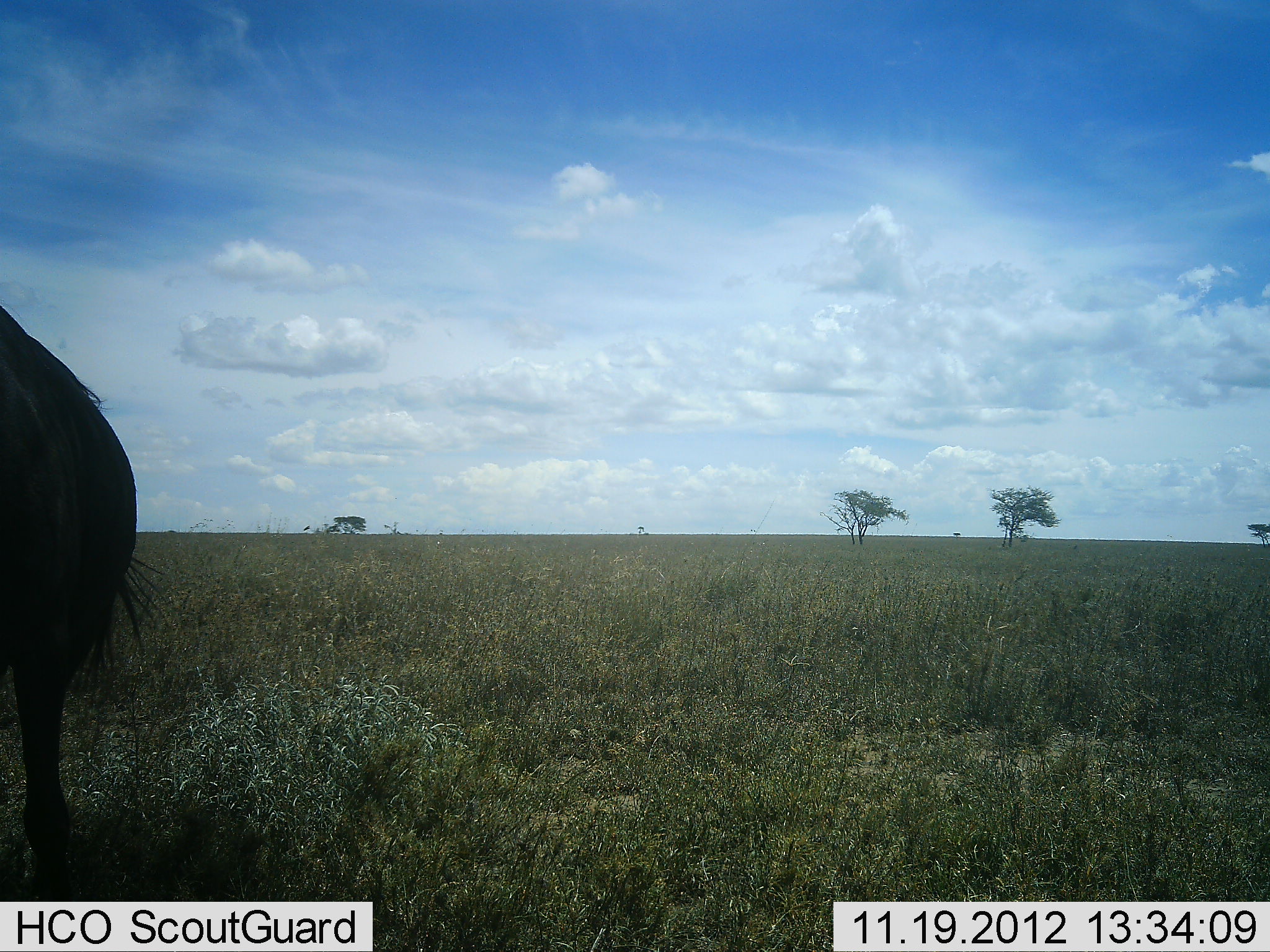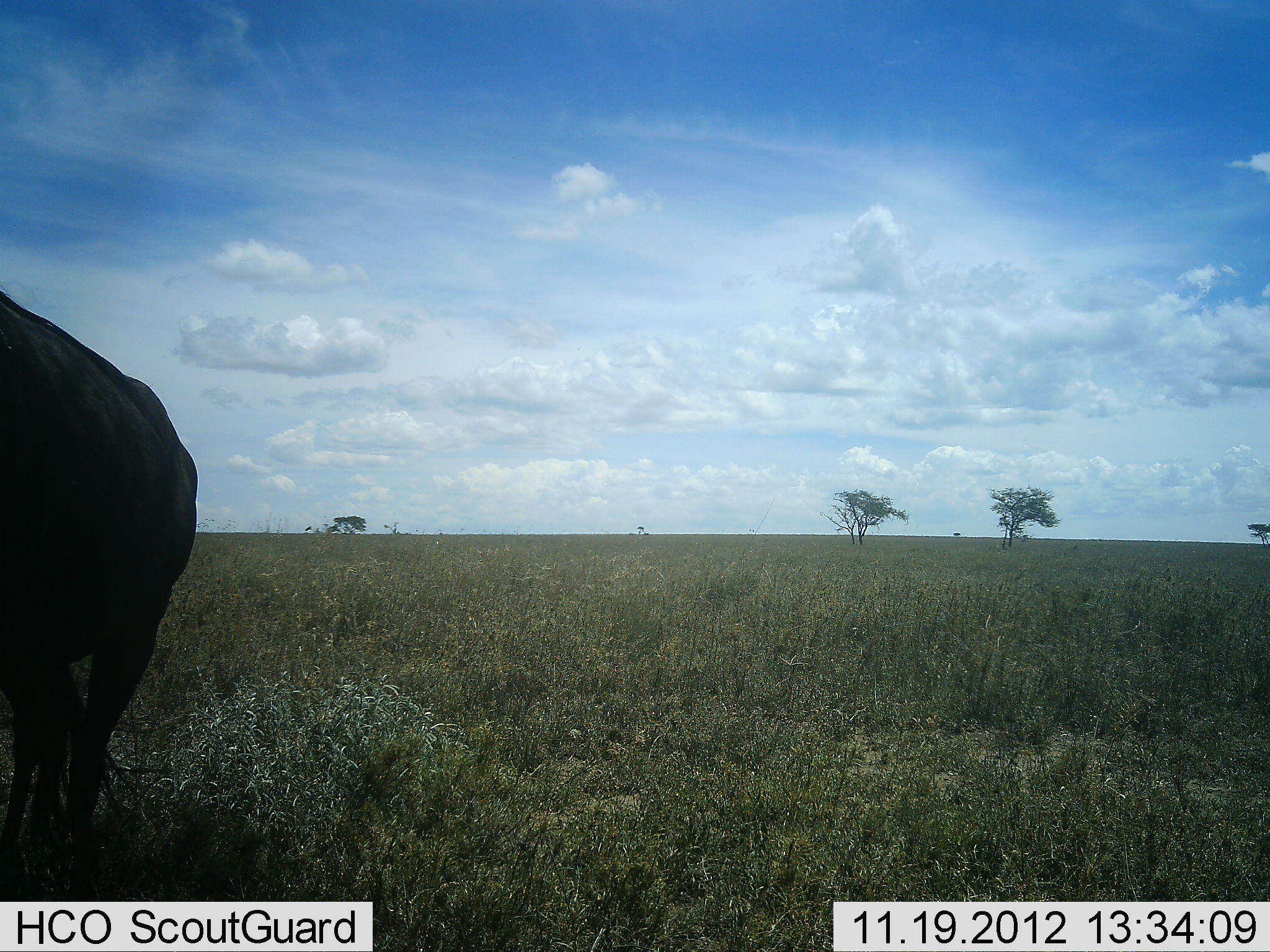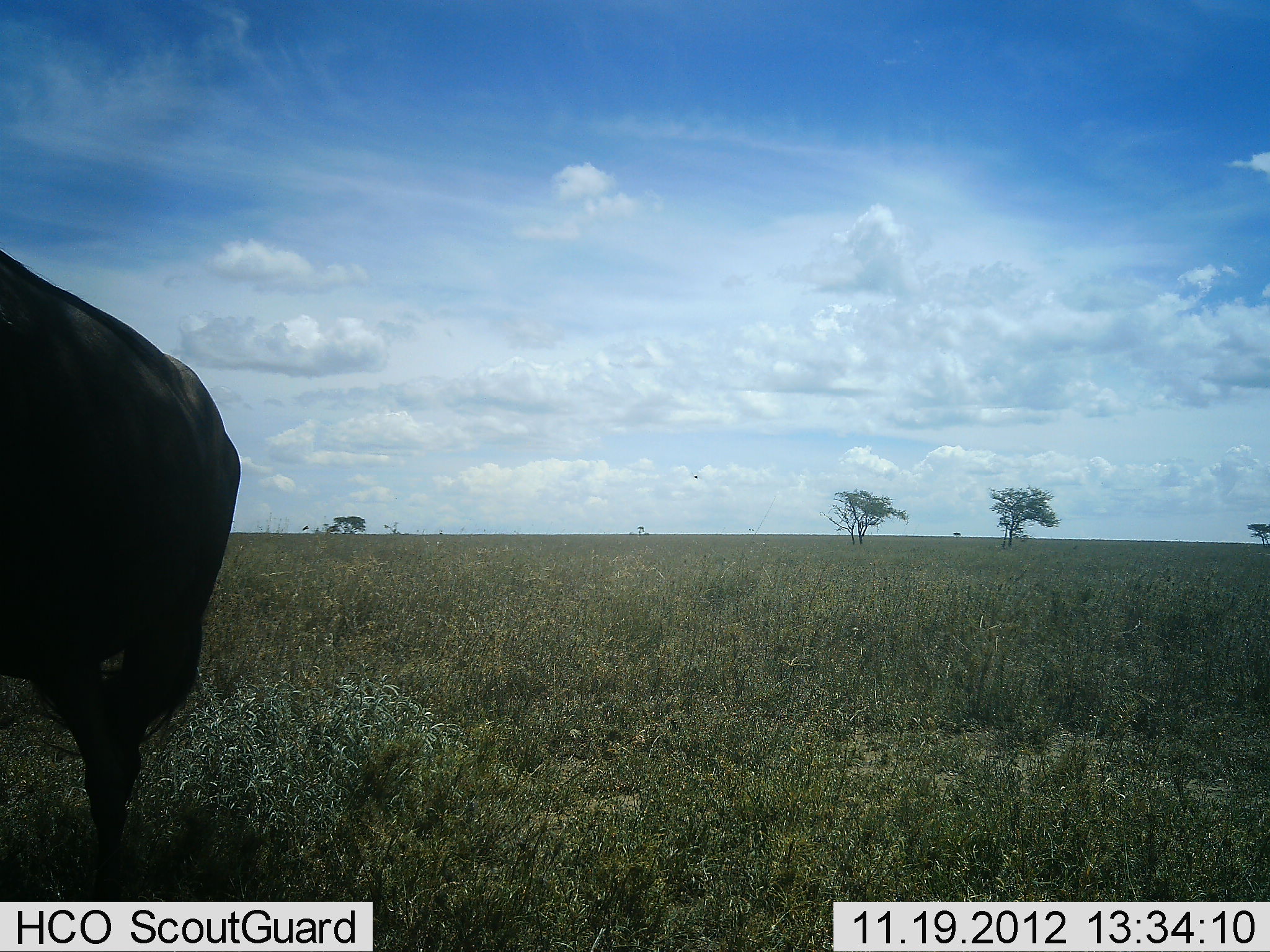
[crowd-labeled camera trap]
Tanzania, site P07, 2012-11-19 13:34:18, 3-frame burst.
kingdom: Animalia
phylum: Chordata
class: Mammalia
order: Artiodactyla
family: Bovidae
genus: Connochaetes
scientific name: Connochaetes taurinus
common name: blue wildebeest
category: wildebeest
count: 1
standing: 60%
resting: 0%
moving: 40%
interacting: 0%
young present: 0%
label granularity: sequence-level